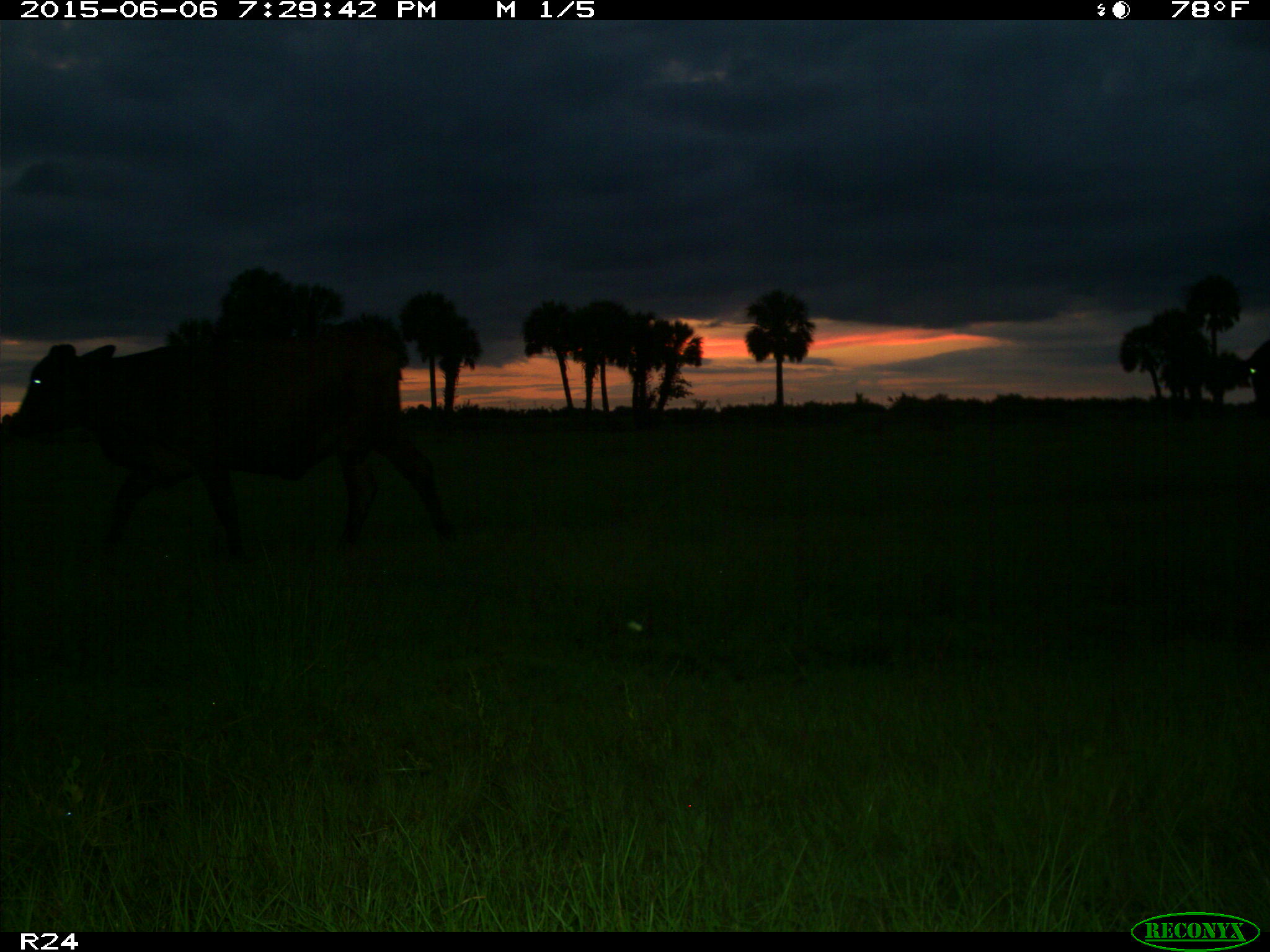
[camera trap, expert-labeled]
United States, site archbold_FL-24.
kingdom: Animalia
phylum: Chordata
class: Mammalia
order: Artiodactyla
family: Bovidae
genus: Bos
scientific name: Bos taurus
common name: domestic cow